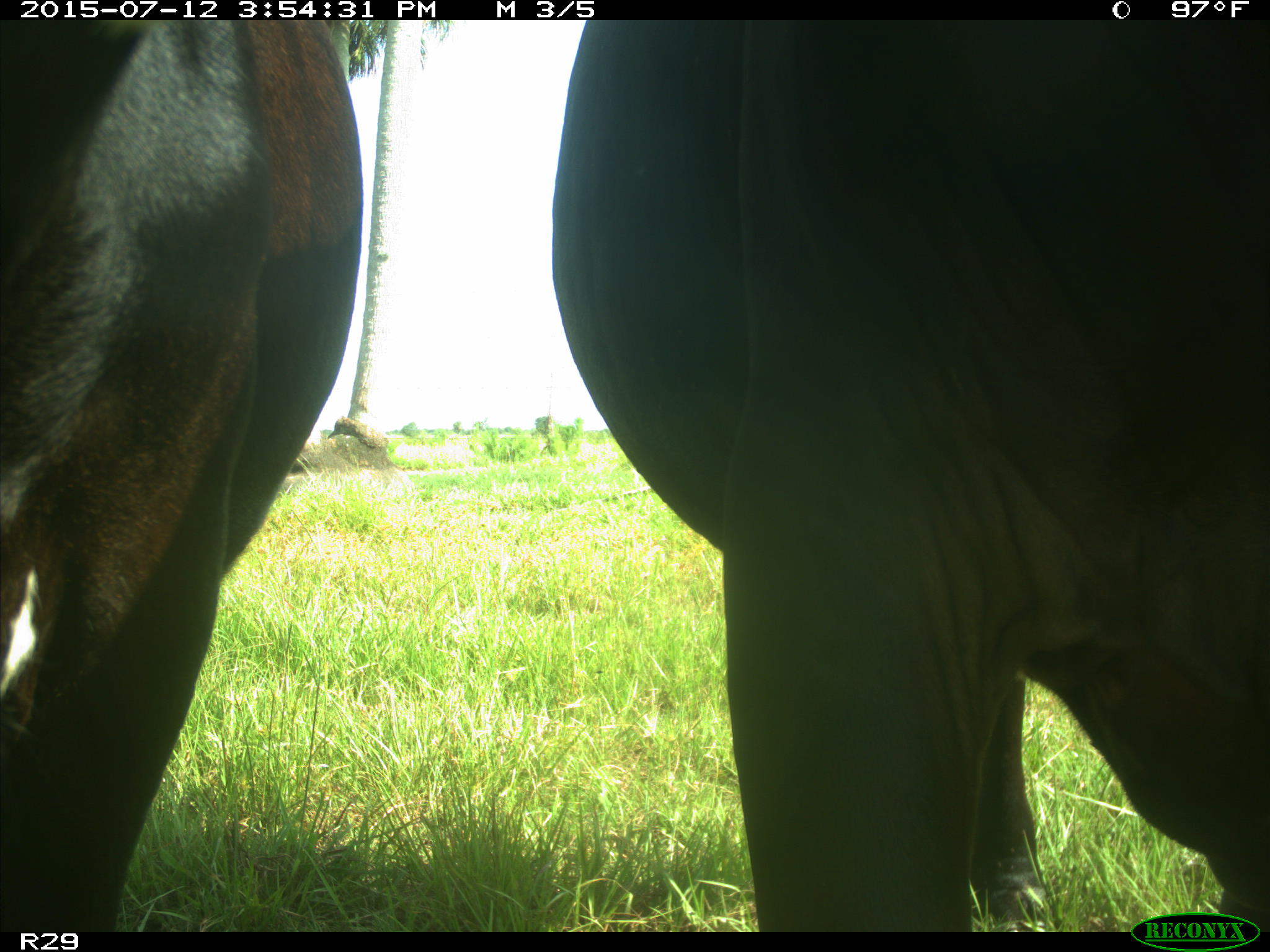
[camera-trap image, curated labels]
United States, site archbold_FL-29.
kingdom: Animalia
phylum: Chordata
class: Mammalia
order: Artiodactyla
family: Bovidae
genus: Bos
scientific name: Bos taurus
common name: domestic cow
Bos taurus (domestic cow).